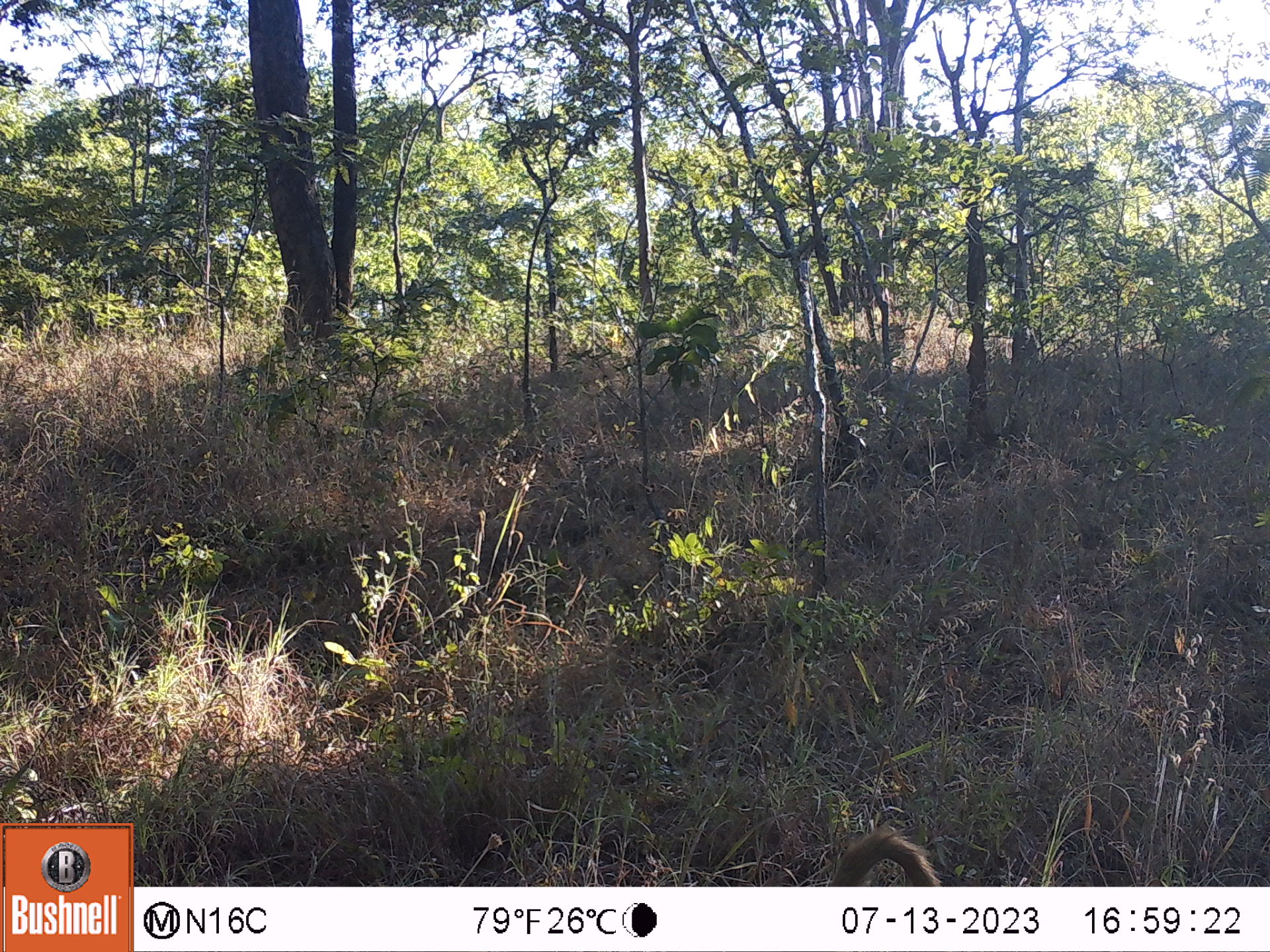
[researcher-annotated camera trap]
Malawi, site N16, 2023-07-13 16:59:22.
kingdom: Animalia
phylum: Chordata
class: Mammalia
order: Primates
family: Cercopithecidae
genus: Papio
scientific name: Papio cynocephalus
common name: yellow baboon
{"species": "yellow baboon (Papio cynocephalus)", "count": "1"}